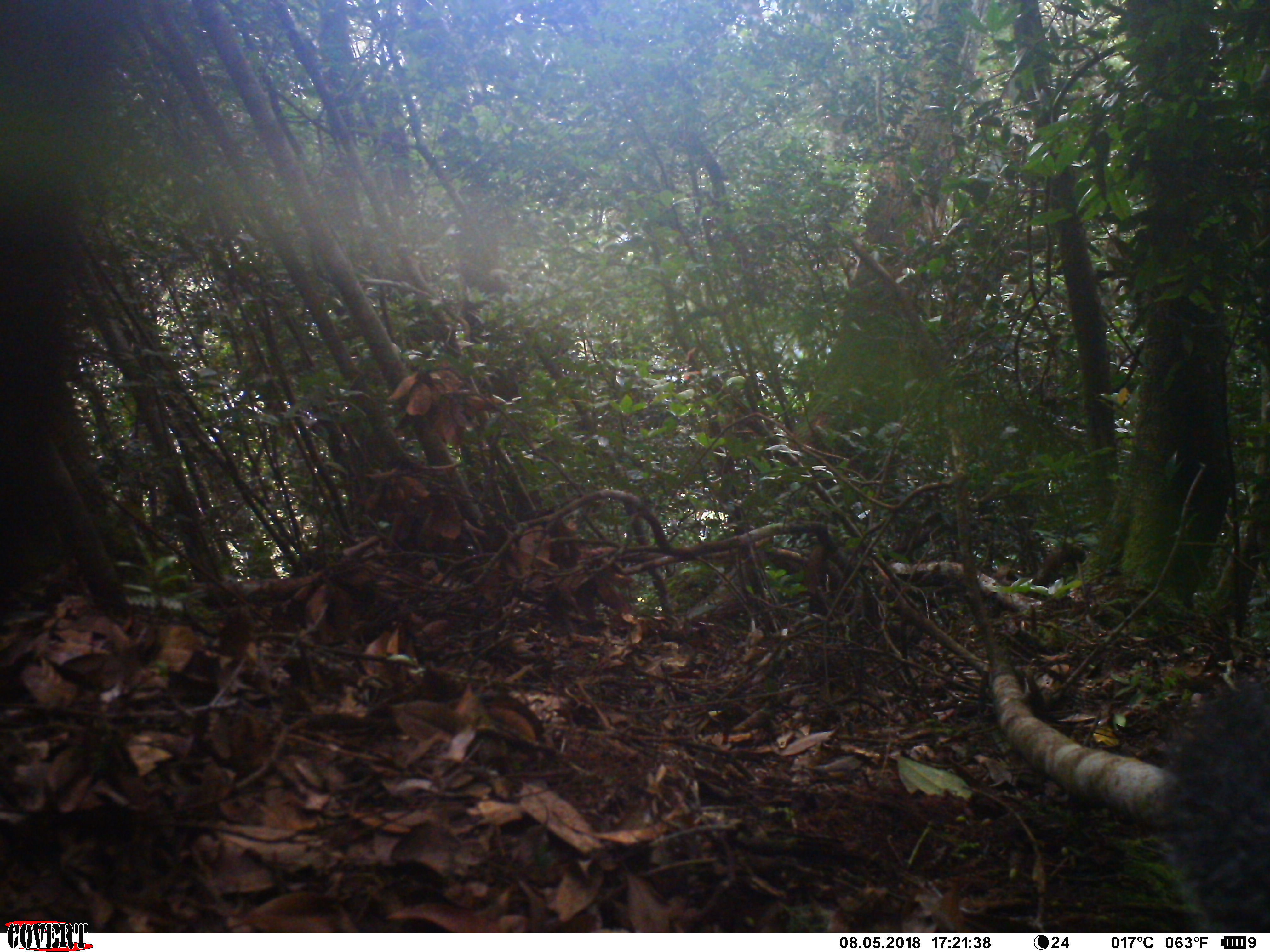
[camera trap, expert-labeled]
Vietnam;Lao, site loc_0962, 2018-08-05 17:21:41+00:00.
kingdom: Animalia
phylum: Chordata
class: Mammalia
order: Rodentia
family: Sciuridae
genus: Sciurus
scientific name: Sciurus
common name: squirrel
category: unidentified squirrel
Unidentified squirrel (squirrel) (Sciurus). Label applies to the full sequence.